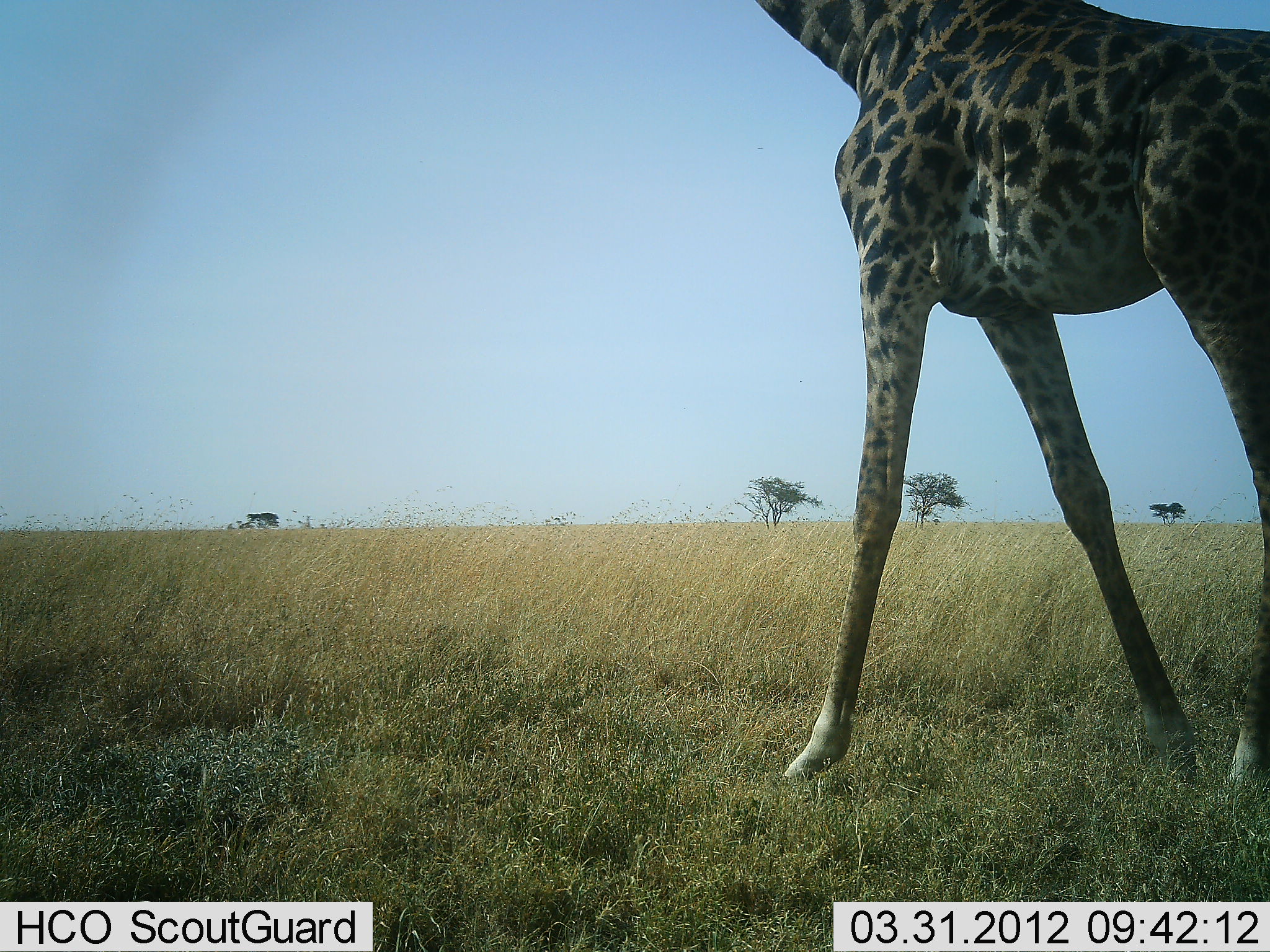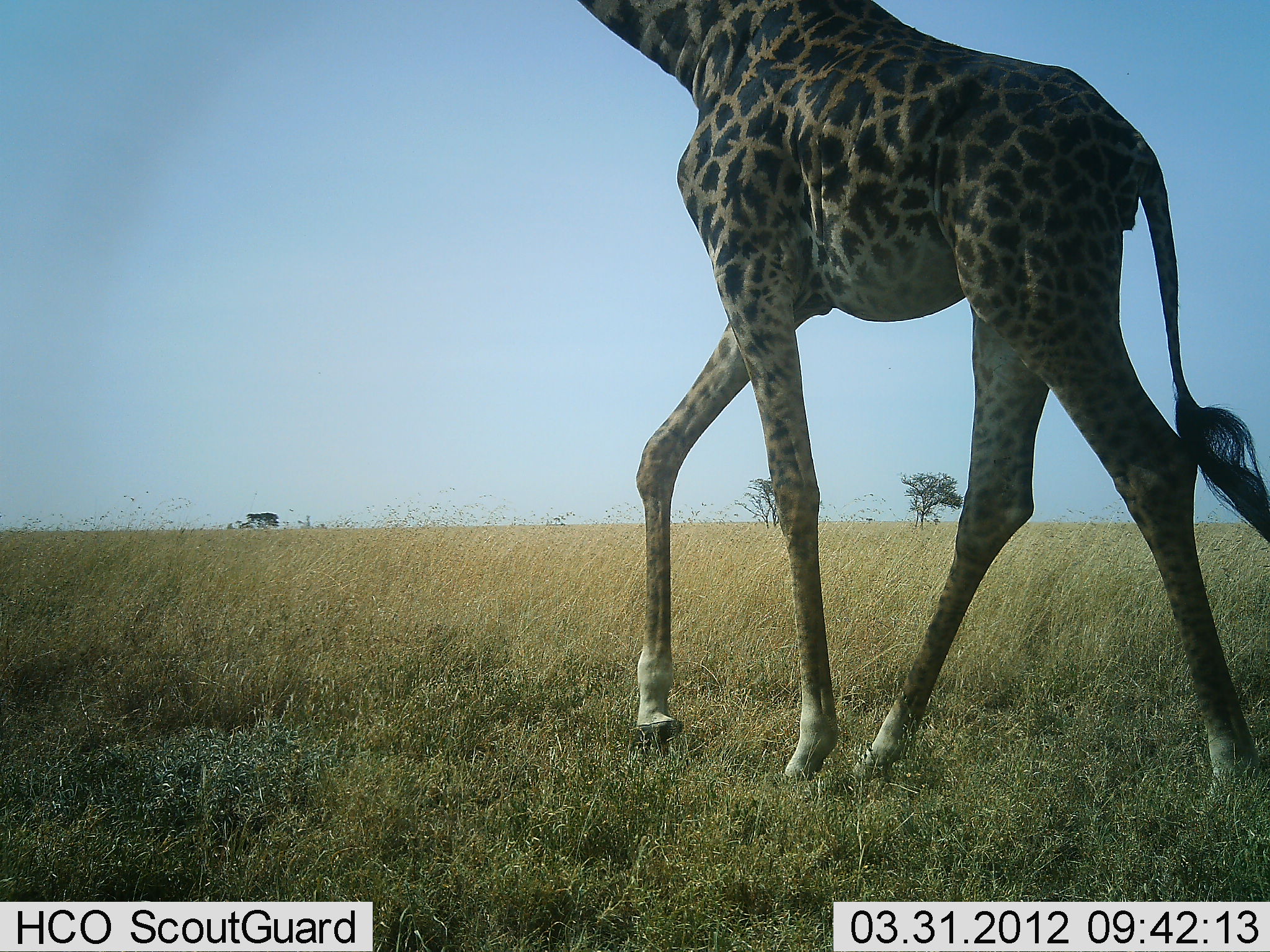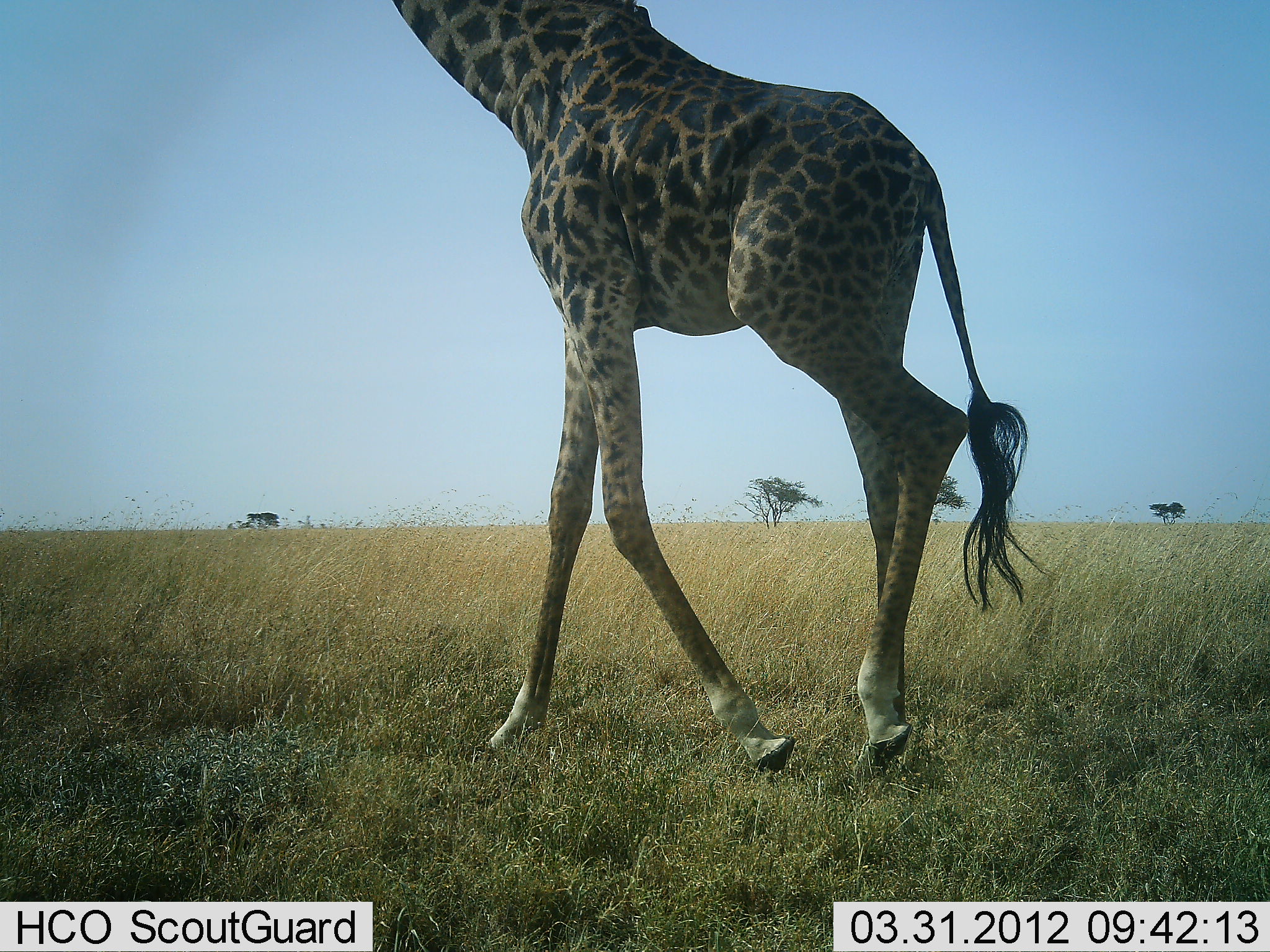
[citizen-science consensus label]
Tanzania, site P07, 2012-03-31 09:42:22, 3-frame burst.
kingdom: Animalia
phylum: Chordata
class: Mammalia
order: Artiodactyla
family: Giraffidae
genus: Giraffa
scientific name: Giraffa camelopardalis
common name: giraffe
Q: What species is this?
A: Giraffe (Giraffa camelopardalis).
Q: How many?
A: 1.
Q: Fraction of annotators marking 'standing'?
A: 0%.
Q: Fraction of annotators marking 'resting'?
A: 0%.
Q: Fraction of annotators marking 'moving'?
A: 100%.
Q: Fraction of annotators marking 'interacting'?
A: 0%.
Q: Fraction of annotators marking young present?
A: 0%.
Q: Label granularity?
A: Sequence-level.